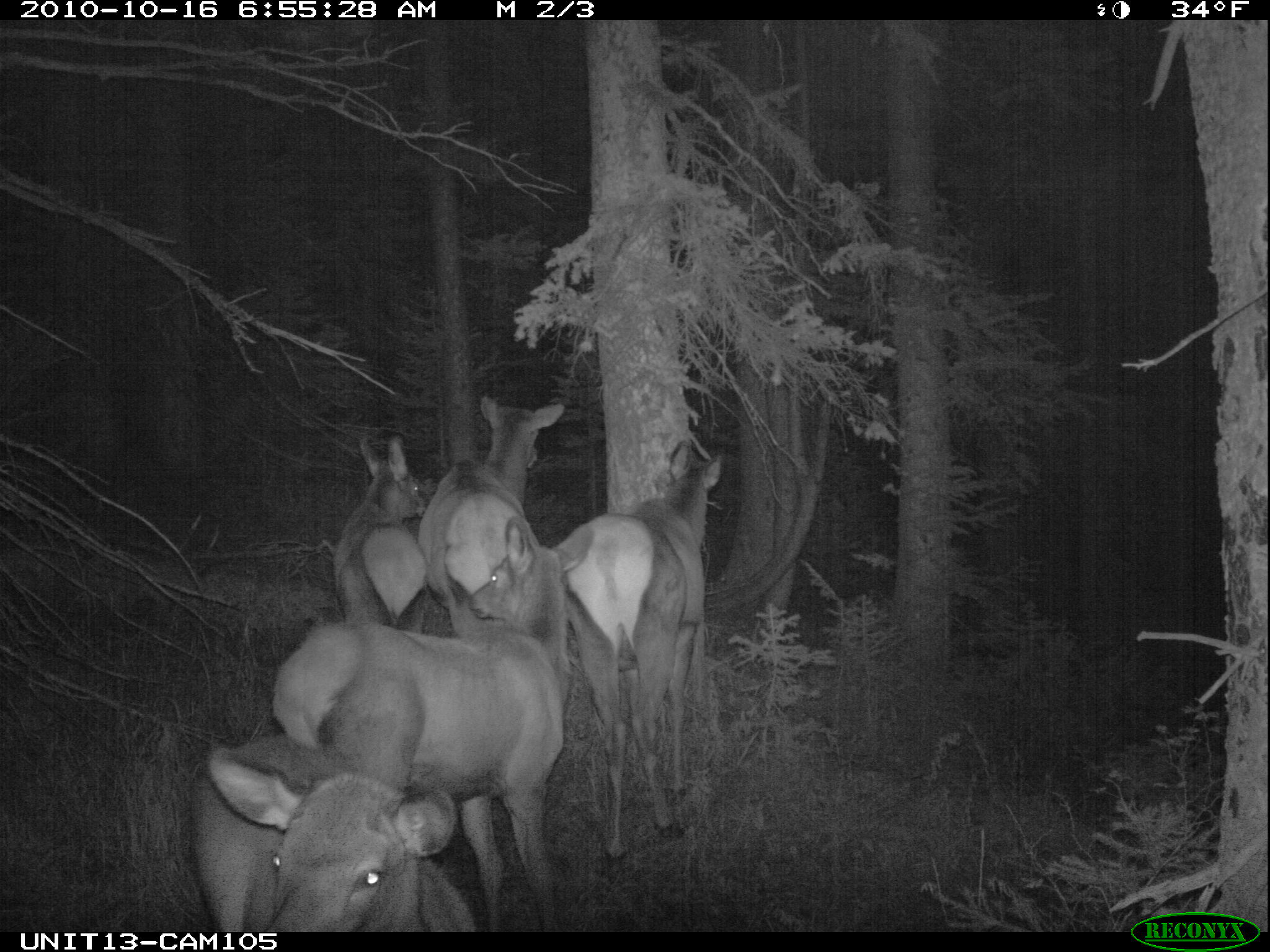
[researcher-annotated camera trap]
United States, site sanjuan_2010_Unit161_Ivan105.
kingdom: Animalia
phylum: Chordata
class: Mammalia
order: Artiodactyla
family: Cervidae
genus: Cervus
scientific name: Cervus elaphus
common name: red deer